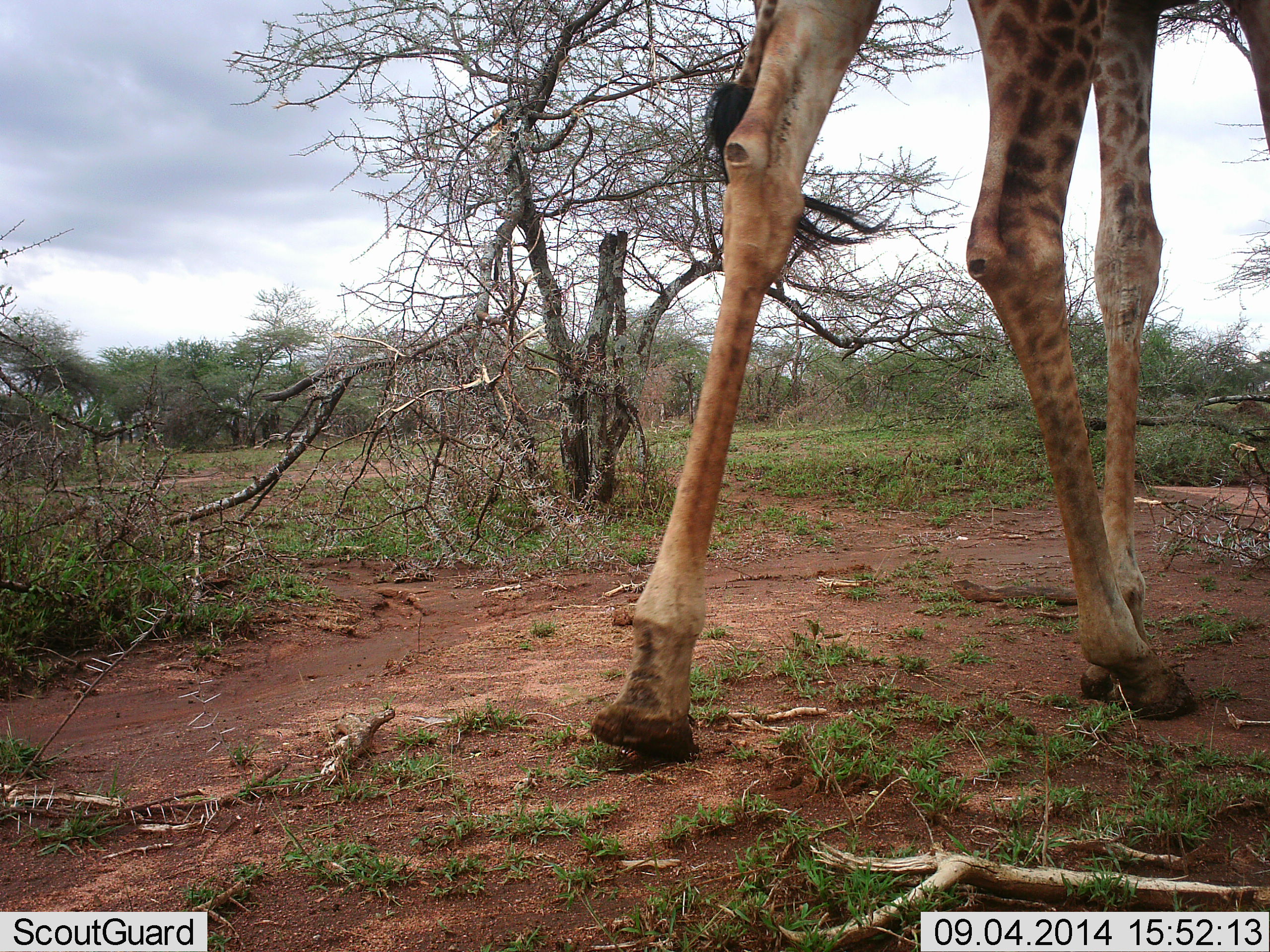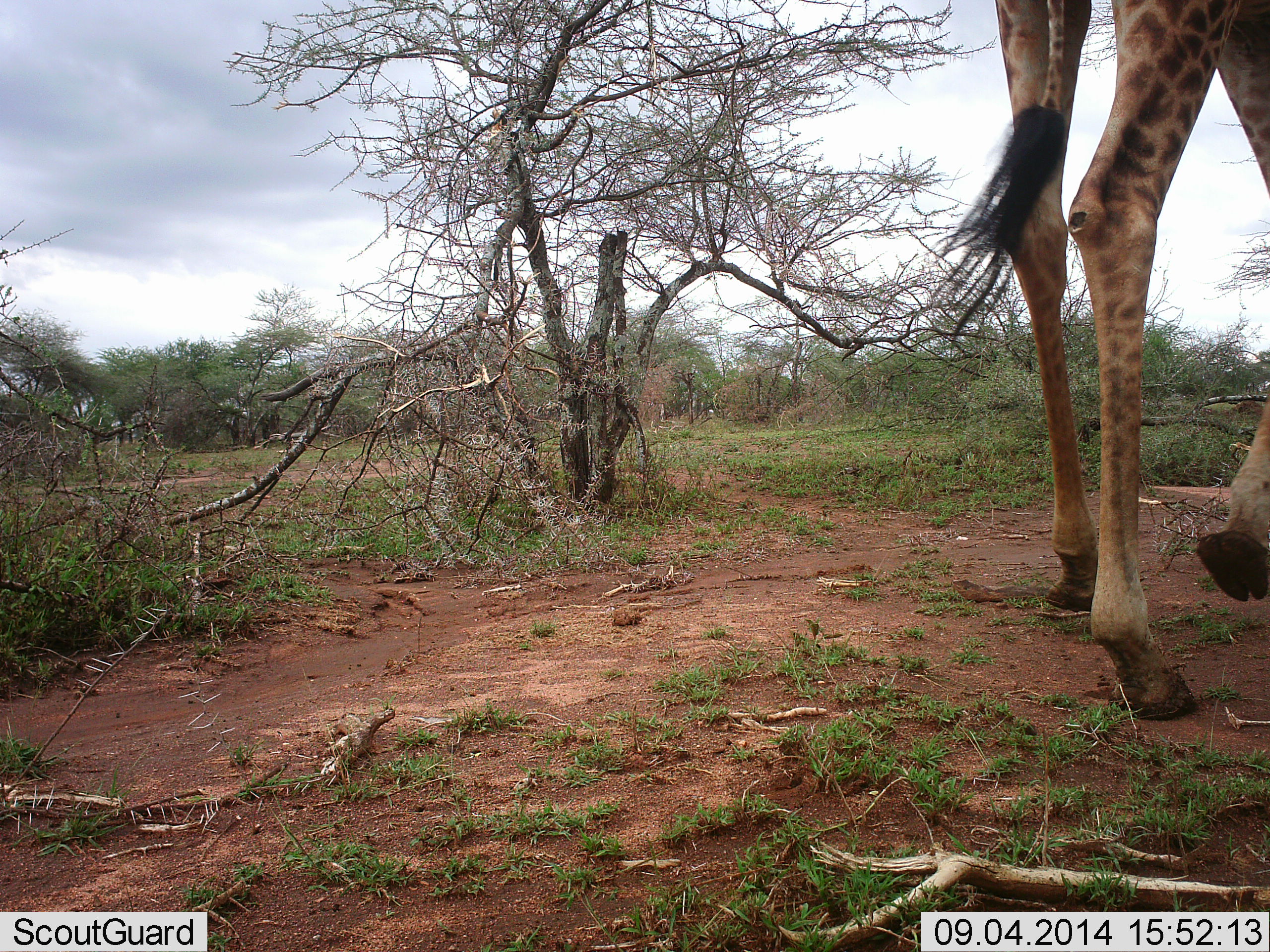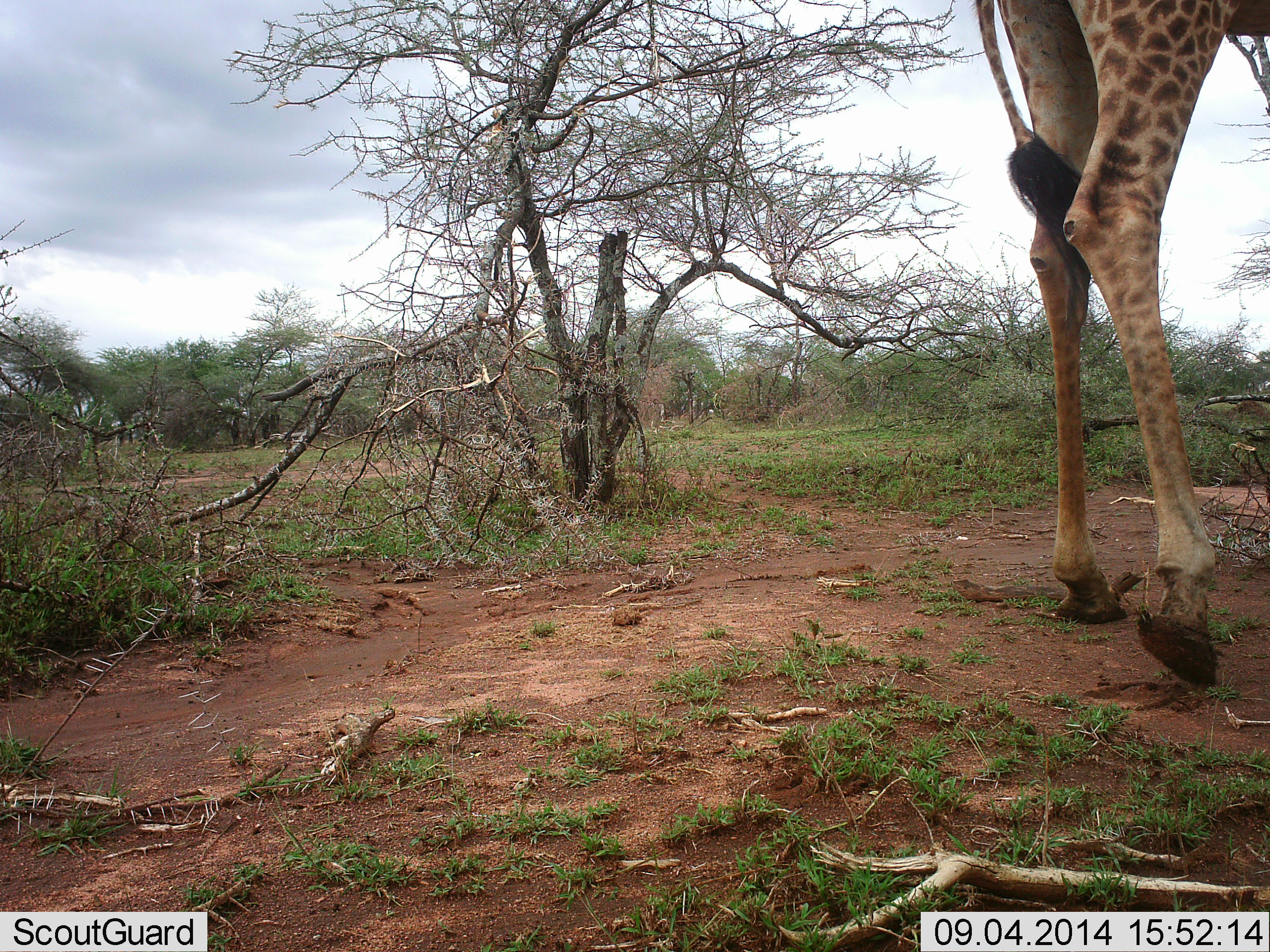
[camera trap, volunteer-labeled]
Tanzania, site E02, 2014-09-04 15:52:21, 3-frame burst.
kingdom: Animalia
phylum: Chordata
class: Mammalia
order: Artiodactyla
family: Giraffidae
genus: Giraffa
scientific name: Giraffa camelopardalis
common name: giraffe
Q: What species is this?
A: Giraffe (Giraffa camelopardalis).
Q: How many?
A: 1.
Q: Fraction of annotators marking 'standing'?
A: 10%.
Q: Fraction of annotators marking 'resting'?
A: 0%.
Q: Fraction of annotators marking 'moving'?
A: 90%.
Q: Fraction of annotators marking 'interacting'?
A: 0%.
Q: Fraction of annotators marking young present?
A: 0%.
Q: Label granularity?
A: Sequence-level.